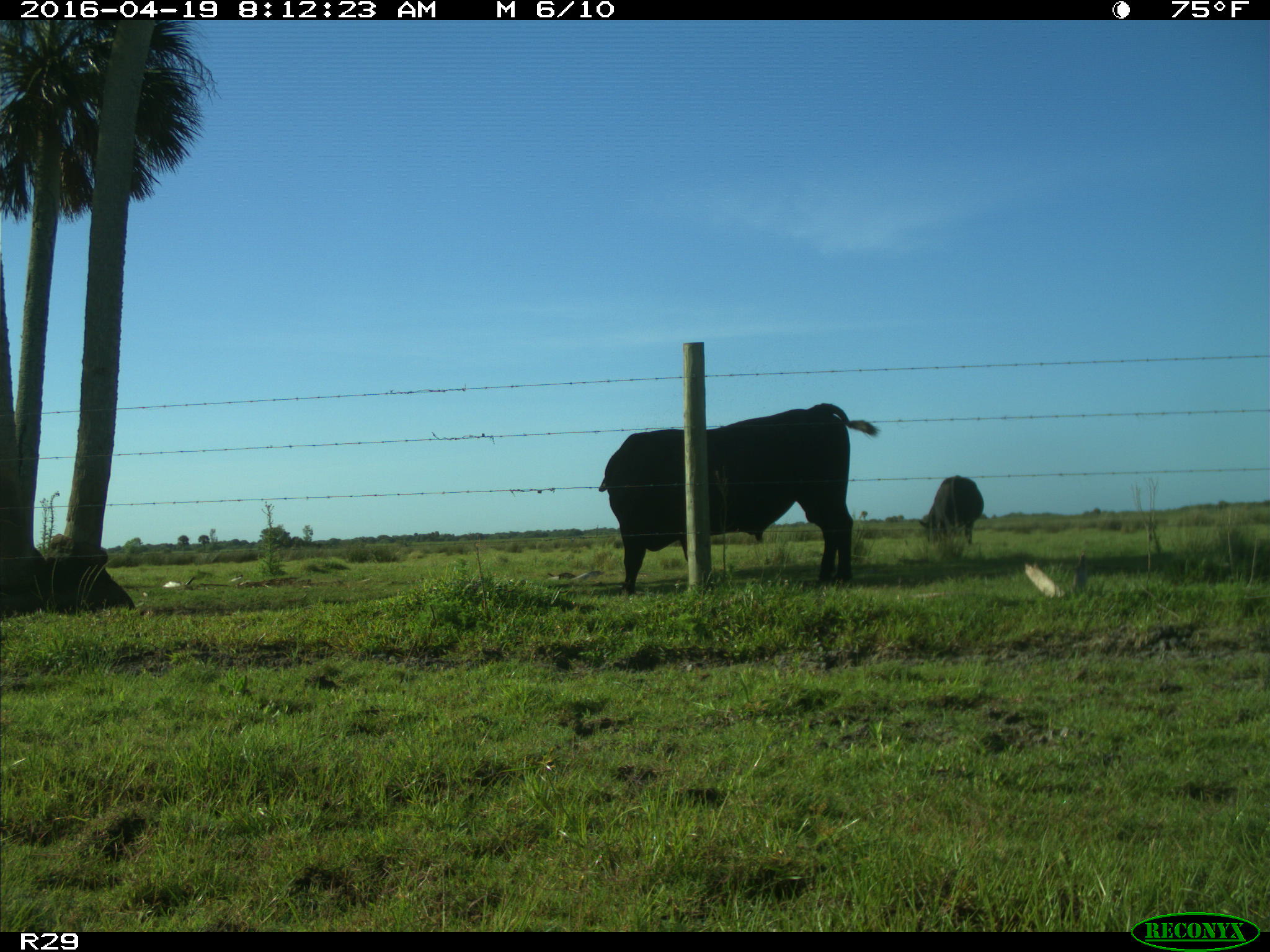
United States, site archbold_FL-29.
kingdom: Animalia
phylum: Chordata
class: Mammalia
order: Artiodactyla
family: Bovidae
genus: Bos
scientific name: Bos taurus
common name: domestic cow